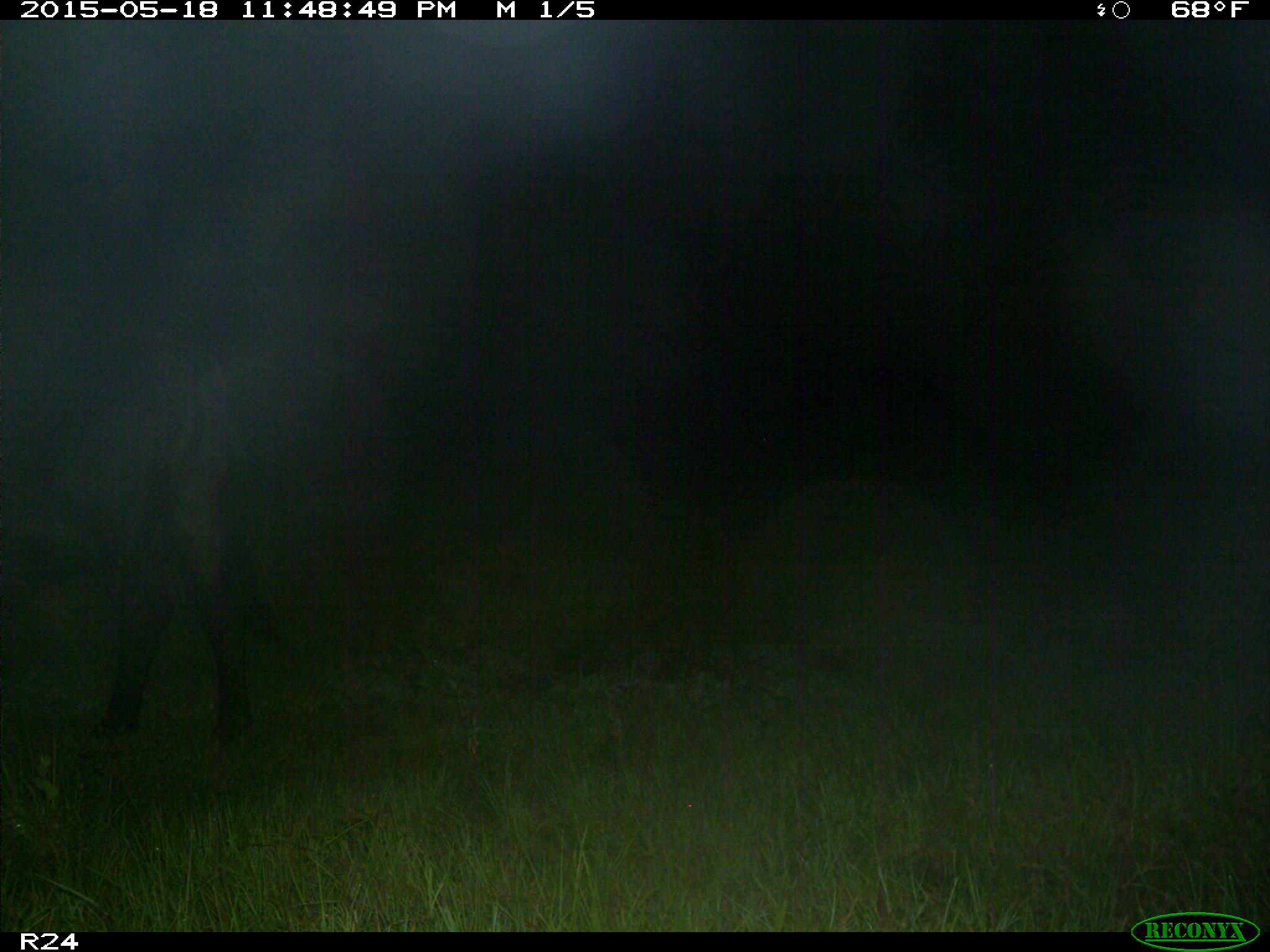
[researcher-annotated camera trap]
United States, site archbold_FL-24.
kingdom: Animalia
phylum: Chordata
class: Mammalia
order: Artiodactyla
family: Bovidae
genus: Bos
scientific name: Bos taurus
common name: domestic cow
Bos taurus (domestic cow).